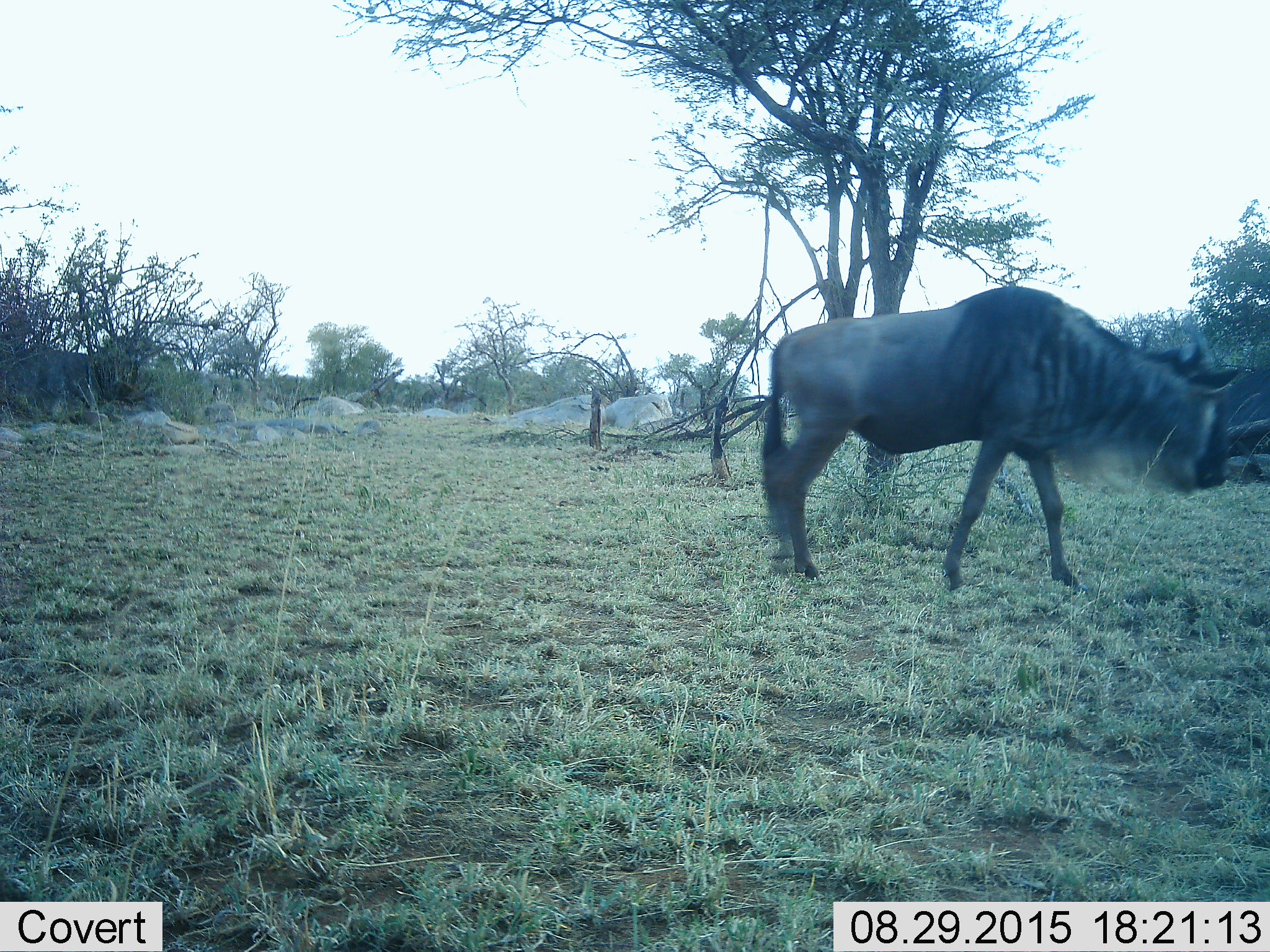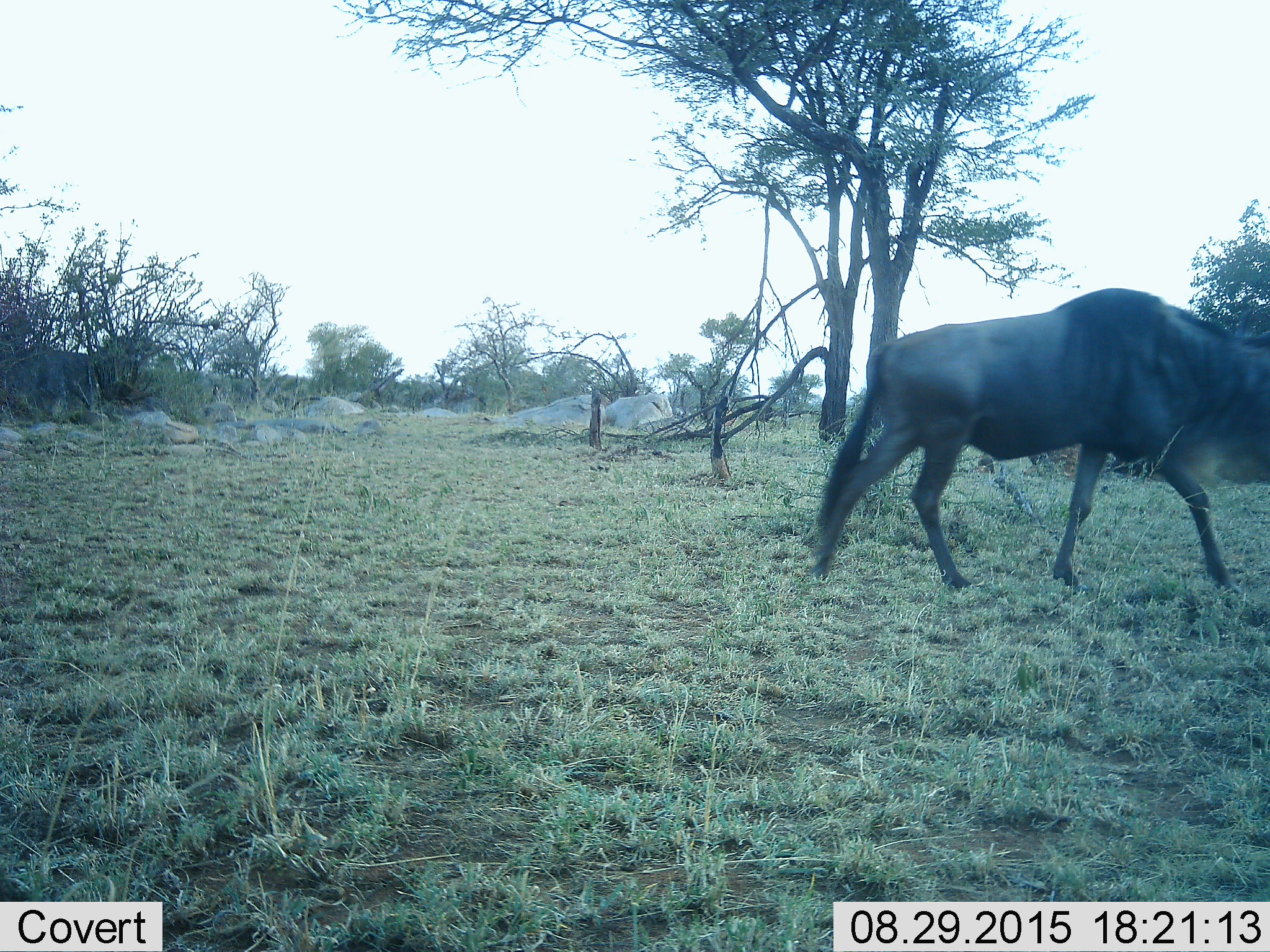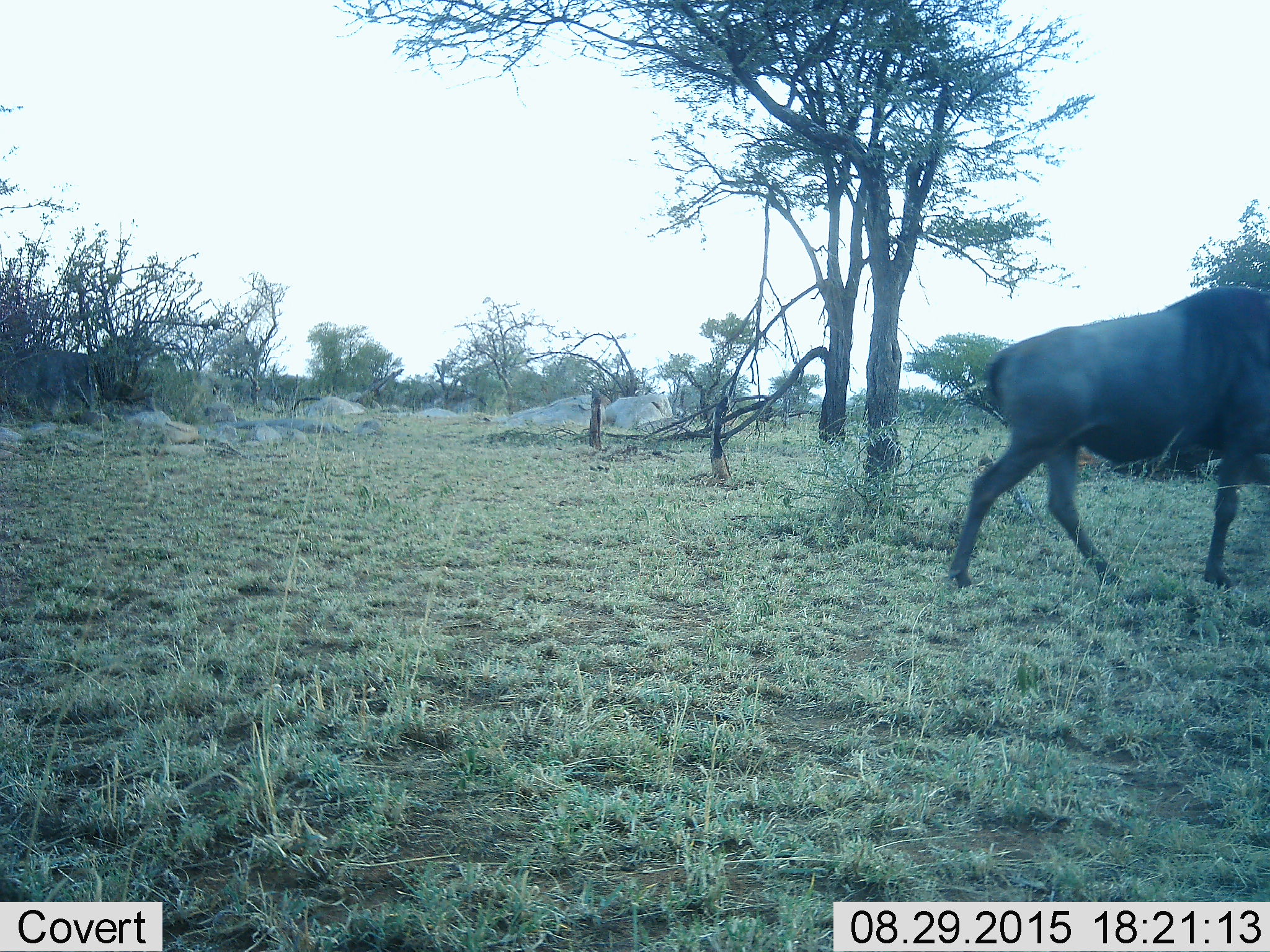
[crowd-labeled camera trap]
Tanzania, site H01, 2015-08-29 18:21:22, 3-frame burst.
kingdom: Animalia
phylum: Chordata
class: Mammalia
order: Artiodactyla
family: Bovidae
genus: Connochaetes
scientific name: Connochaetes taurinus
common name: blue wildebeest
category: wildebeest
Wildebeest (blue wildebeest) (Connochaetes taurinus), count 1. Behavior (volunteer vote fractions): standing 0%, resting 0%, moving 100%, interacting 0%. Young present (vote fraction): 0%. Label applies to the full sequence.